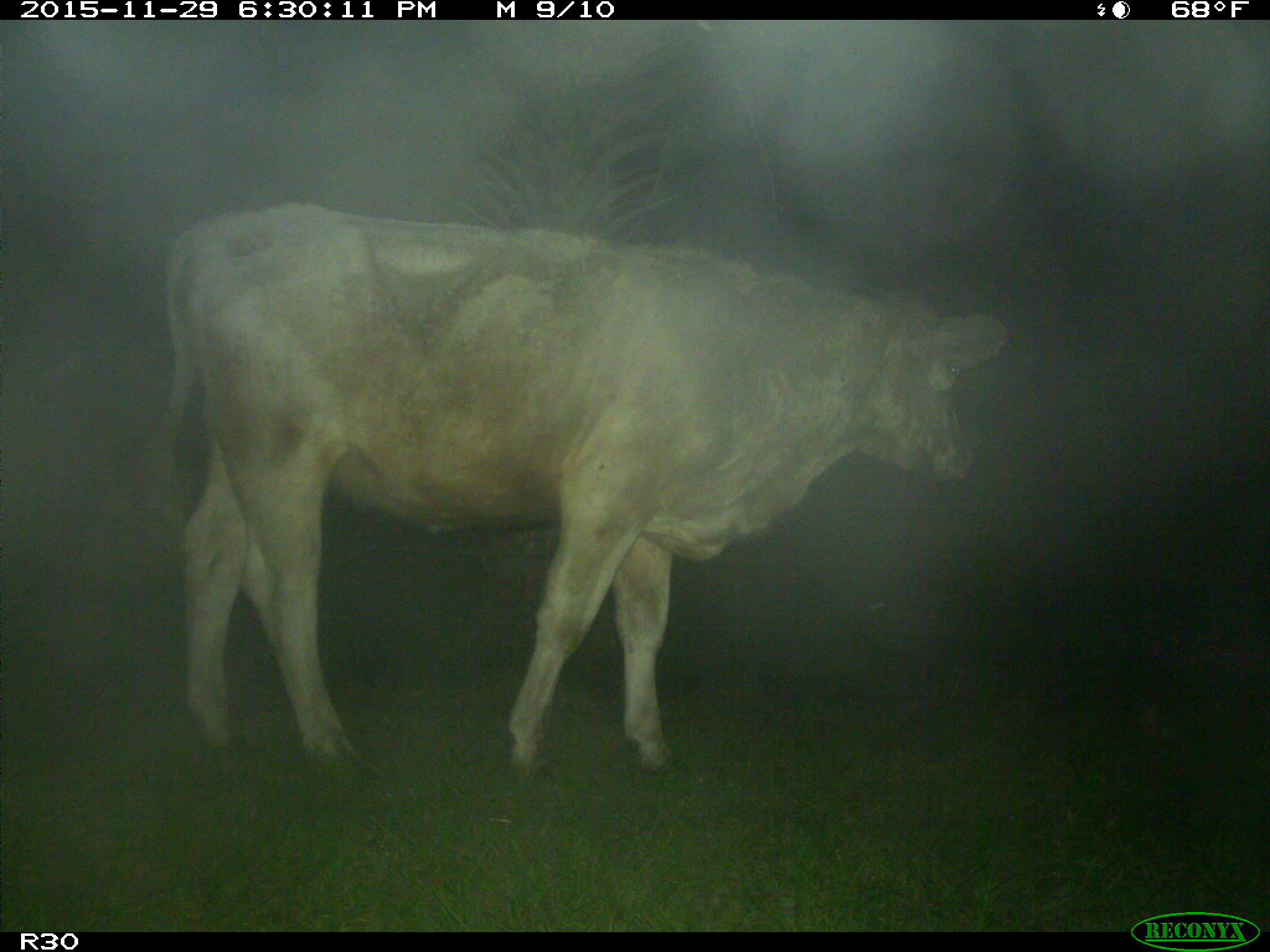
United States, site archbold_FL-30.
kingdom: Animalia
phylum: Chordata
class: Mammalia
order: Artiodactyla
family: Bovidae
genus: Bos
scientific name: Bos taurus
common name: domestic cow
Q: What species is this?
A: Bos taurus (domestic cow).